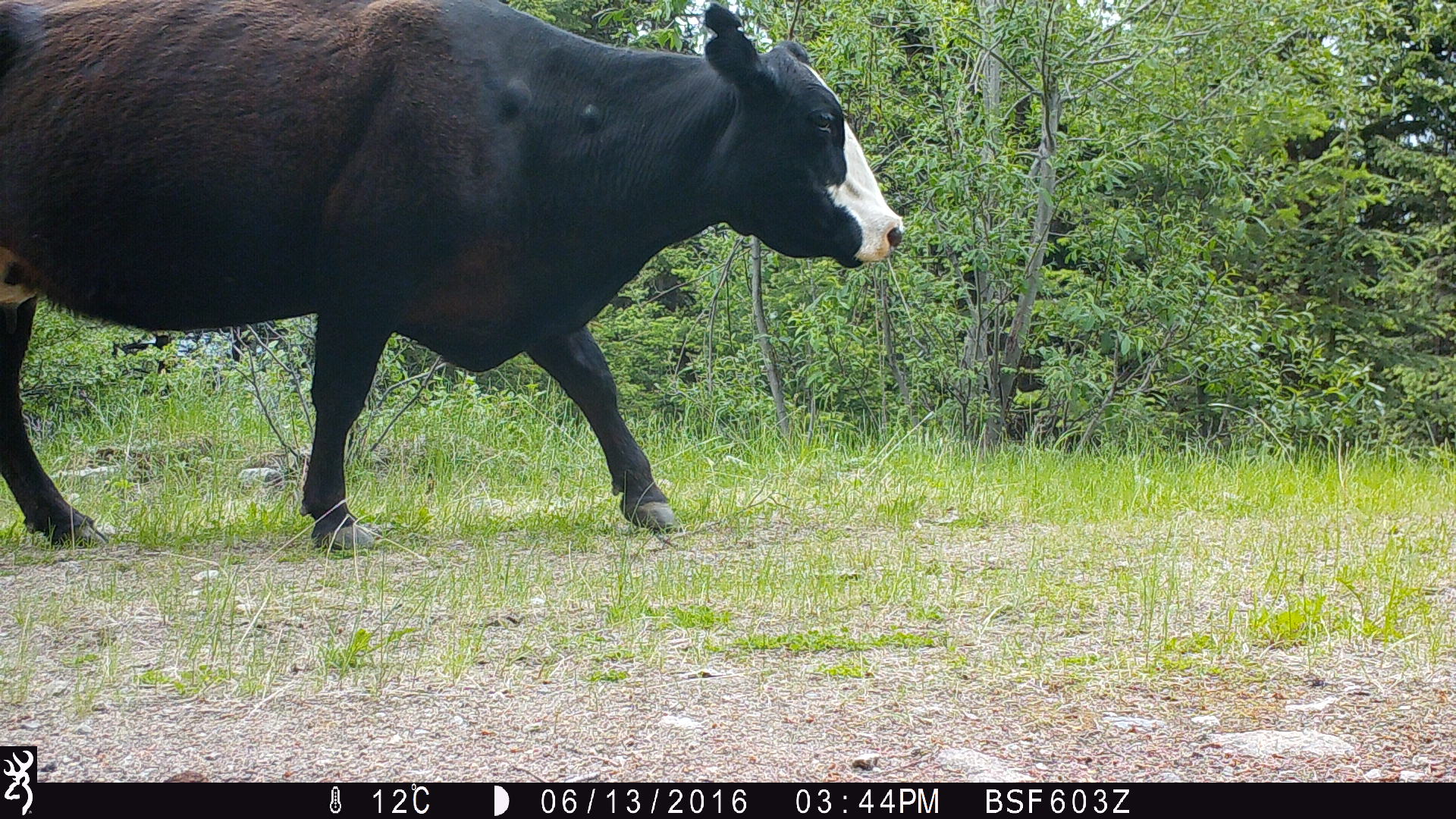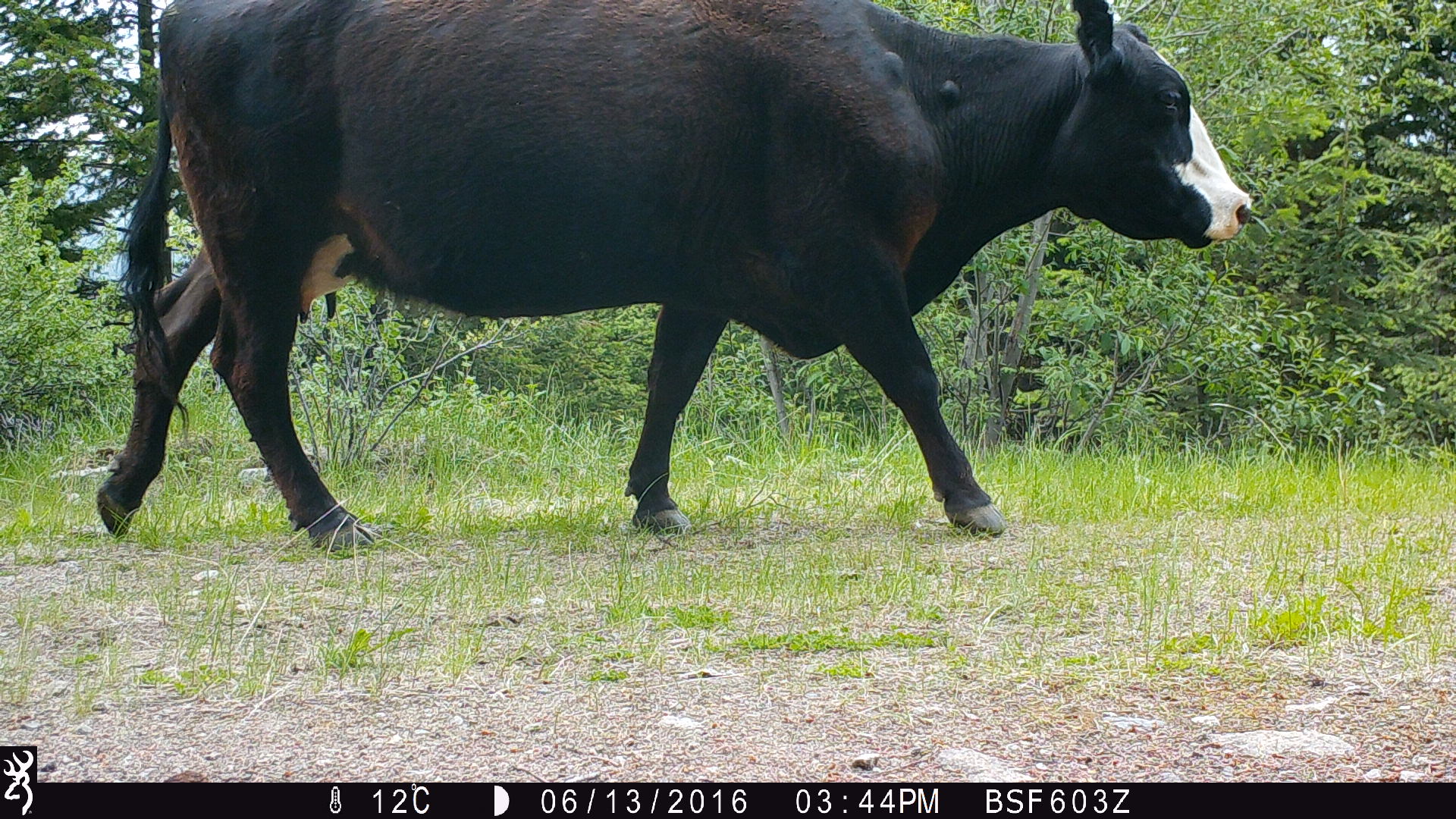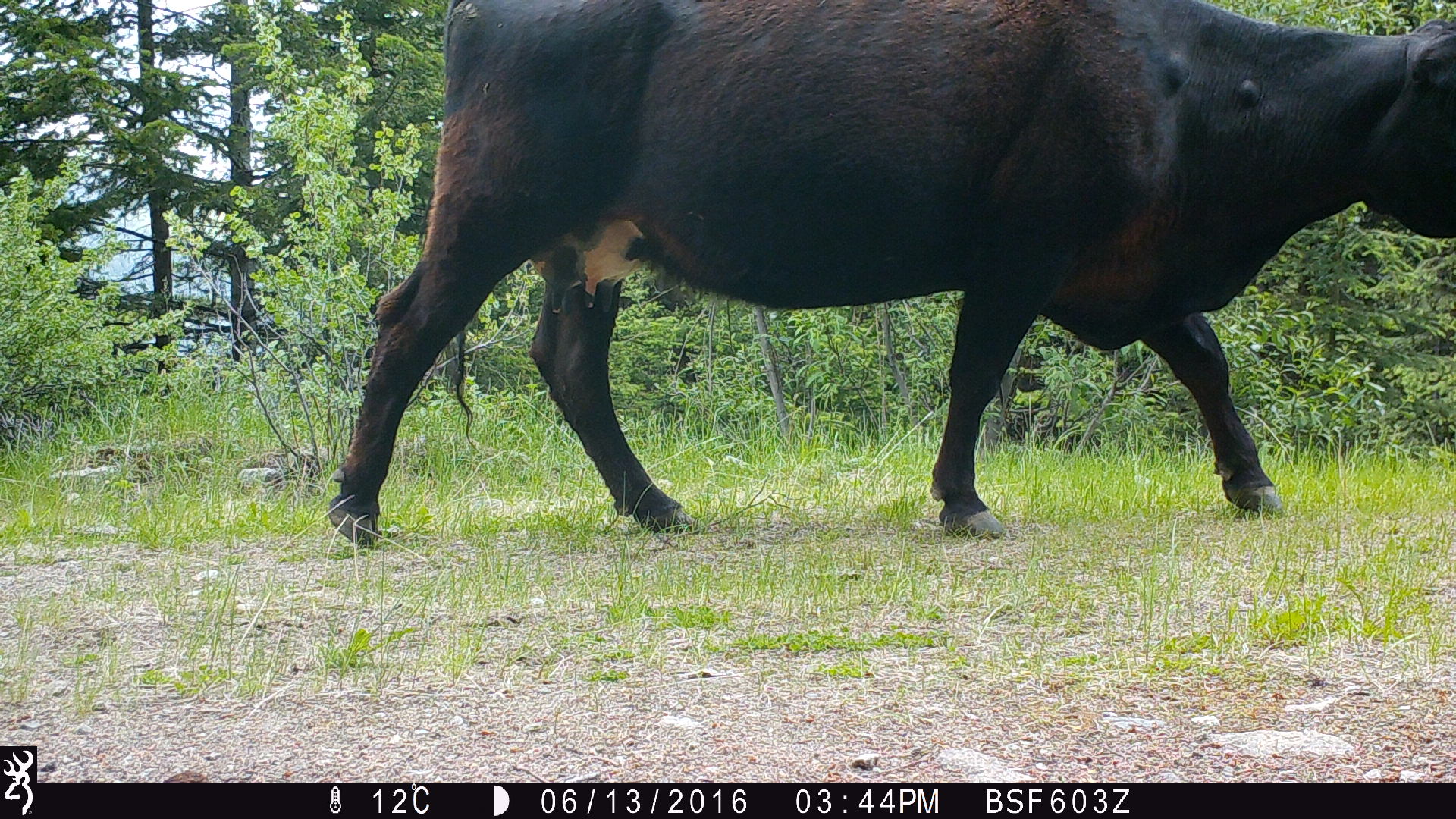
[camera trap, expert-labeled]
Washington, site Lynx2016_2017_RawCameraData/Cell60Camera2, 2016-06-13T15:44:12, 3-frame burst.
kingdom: Animalia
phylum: Chordata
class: Mammalia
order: Artiodactyla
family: Bovidae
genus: Bos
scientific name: Bos taurus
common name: domestic cattle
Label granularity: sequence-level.